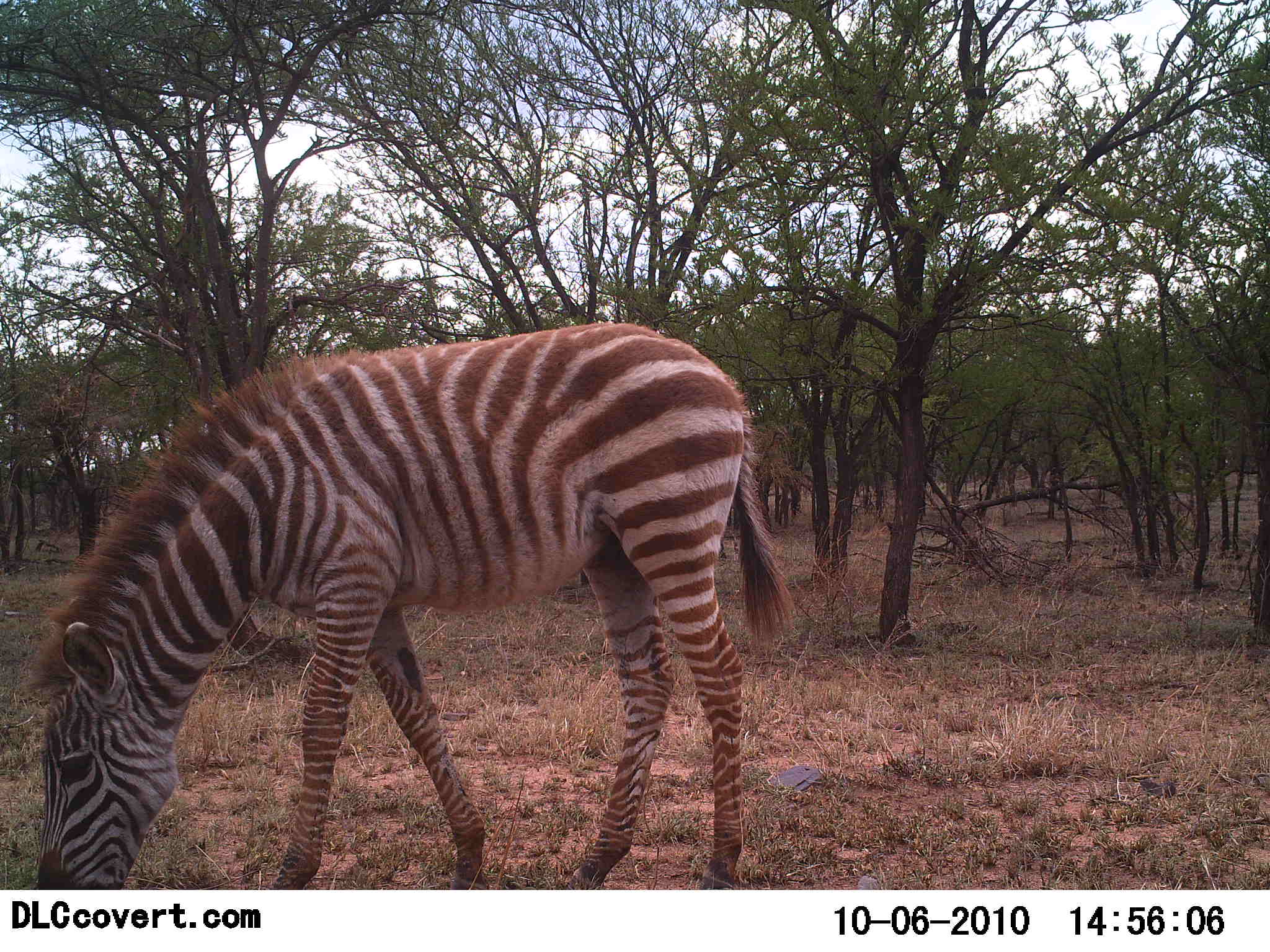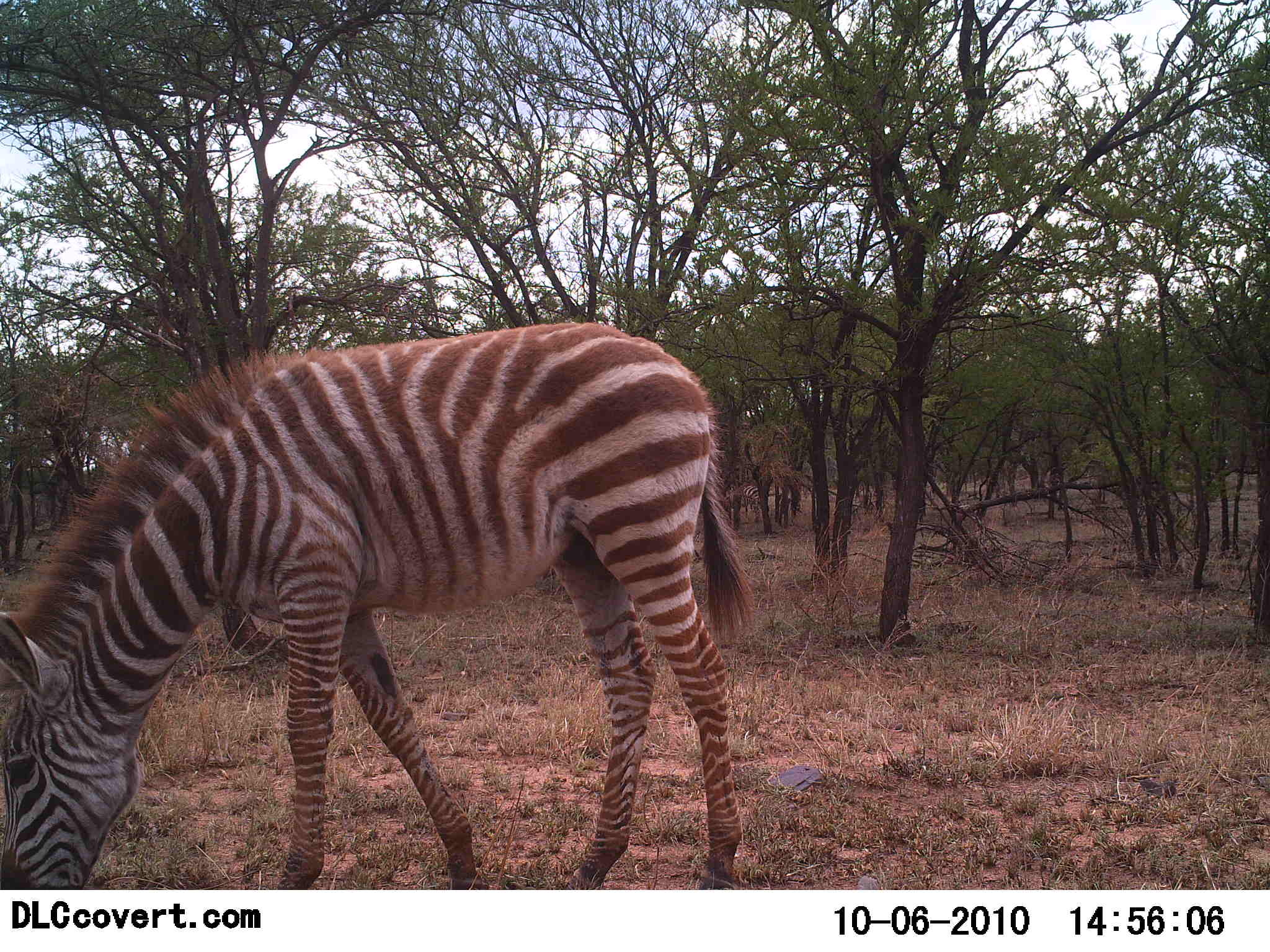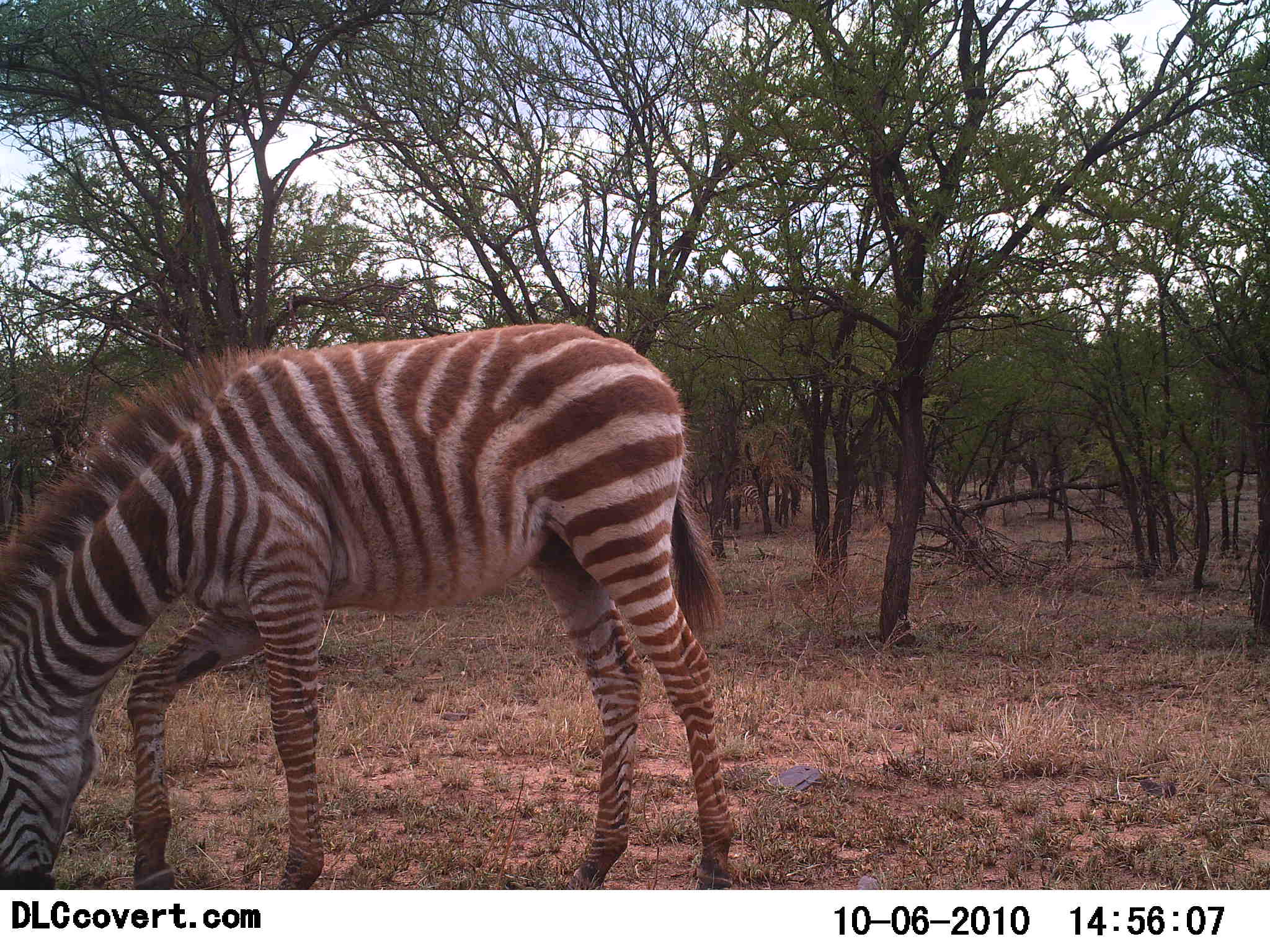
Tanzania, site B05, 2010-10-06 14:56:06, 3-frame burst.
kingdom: Animalia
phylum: Chordata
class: Mammalia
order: Perissodactyla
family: Equidae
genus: Equus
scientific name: Equus quagga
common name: plains zebra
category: zebra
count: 1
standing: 19%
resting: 0%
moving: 25%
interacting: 0%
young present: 19%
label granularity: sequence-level